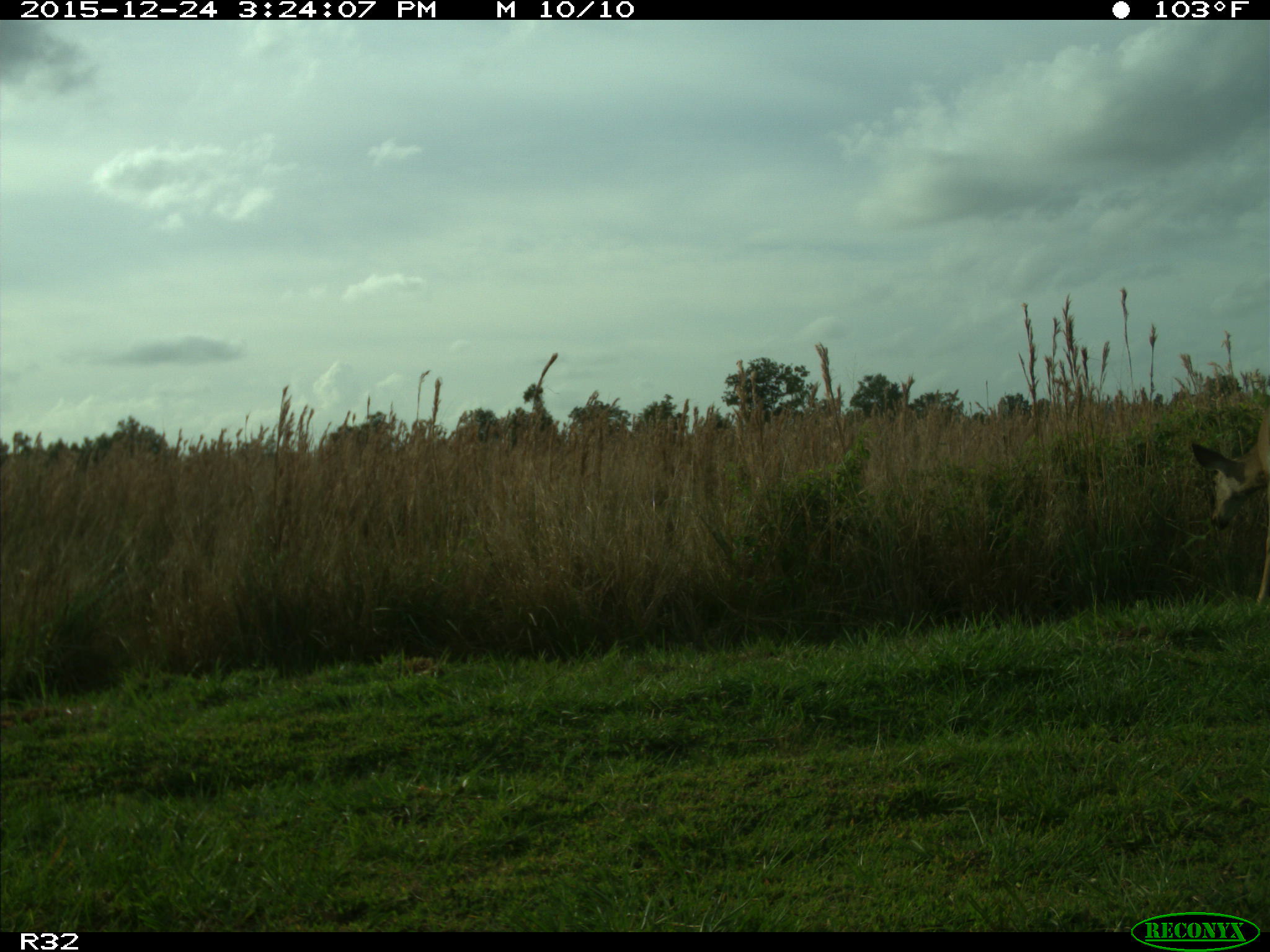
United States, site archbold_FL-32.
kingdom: Animalia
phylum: Chordata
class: Mammalia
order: Artiodactyla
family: Cervidae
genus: Odocoileus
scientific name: Odocoileus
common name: deer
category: unidentified deer